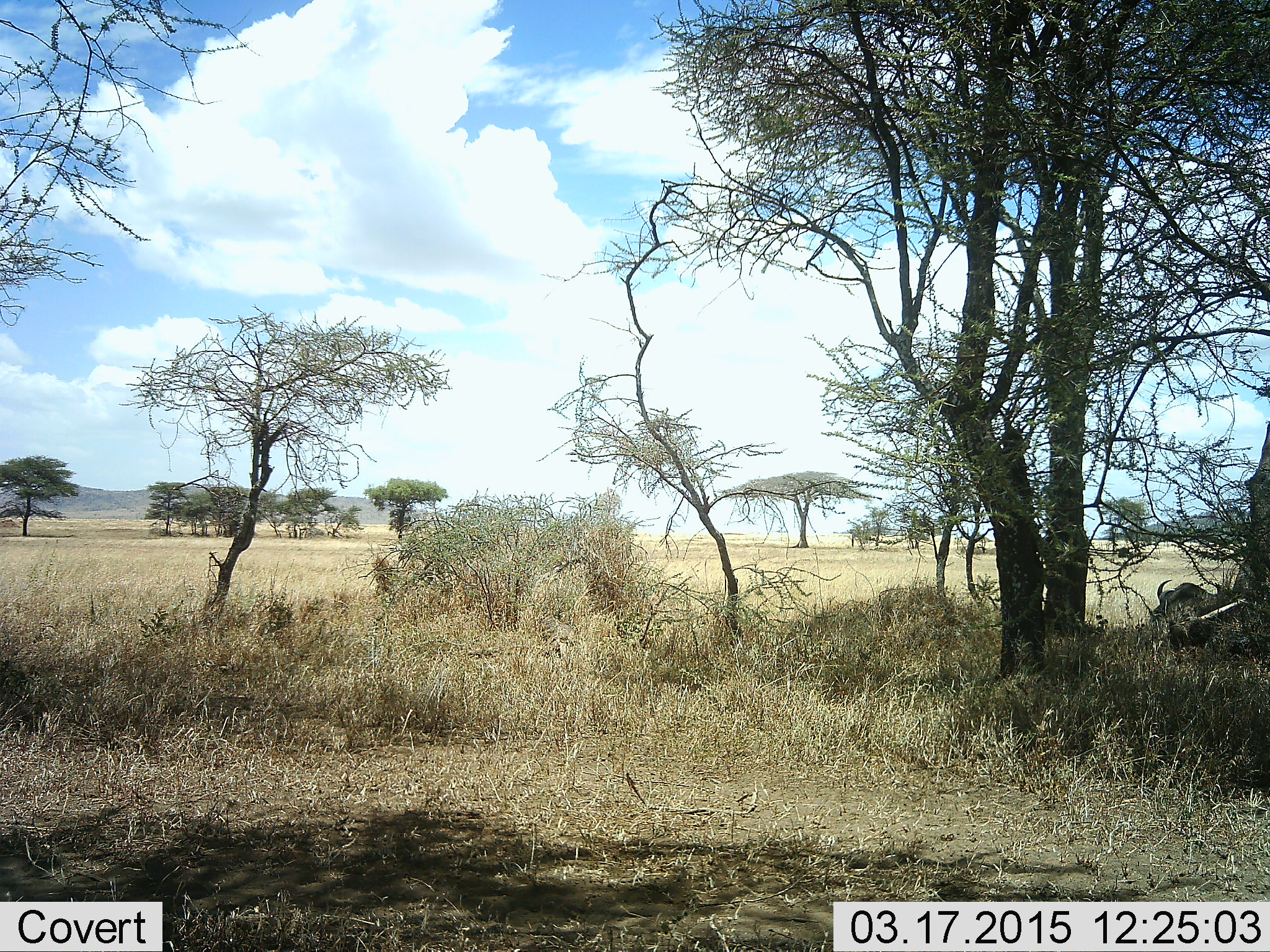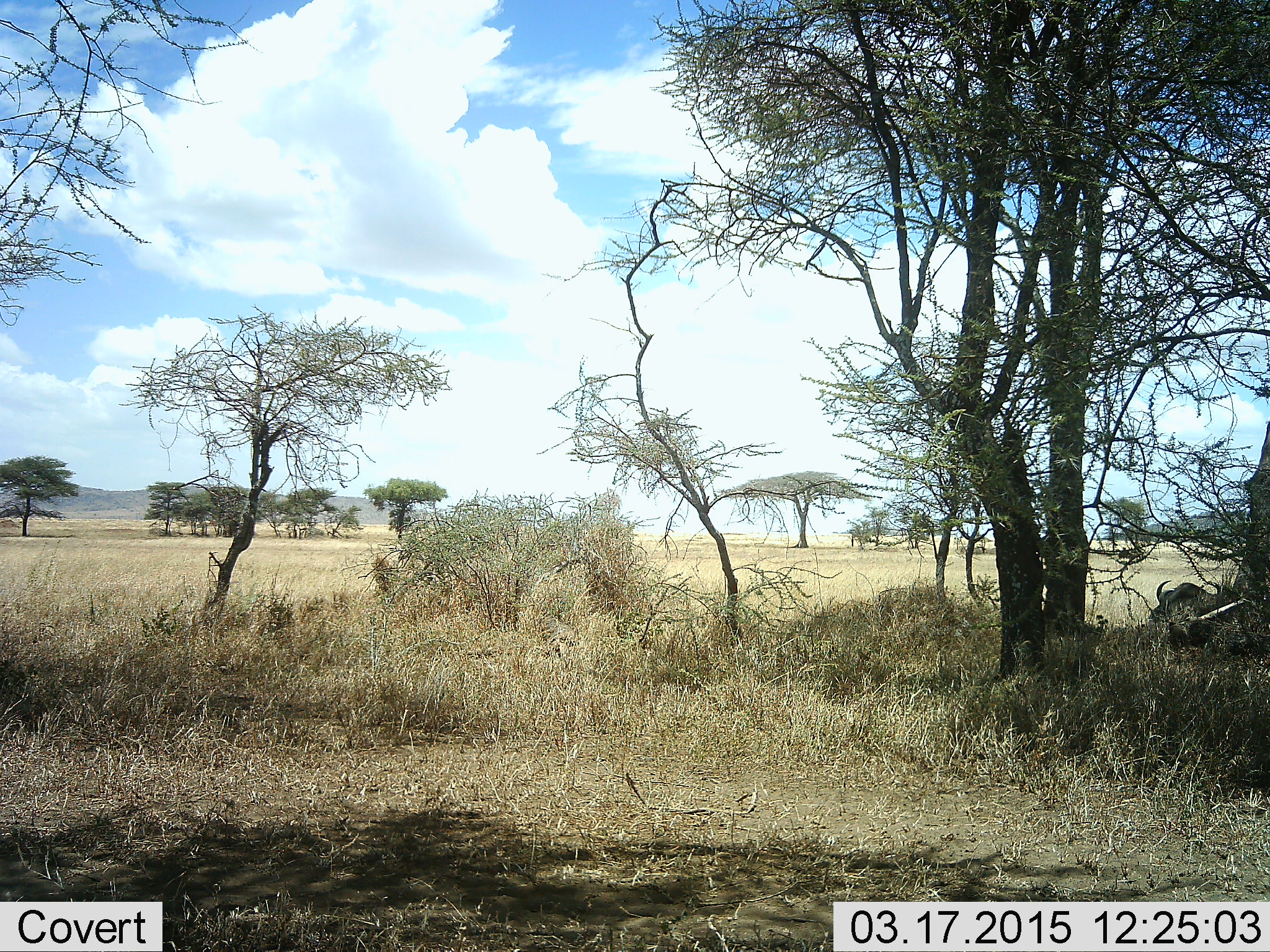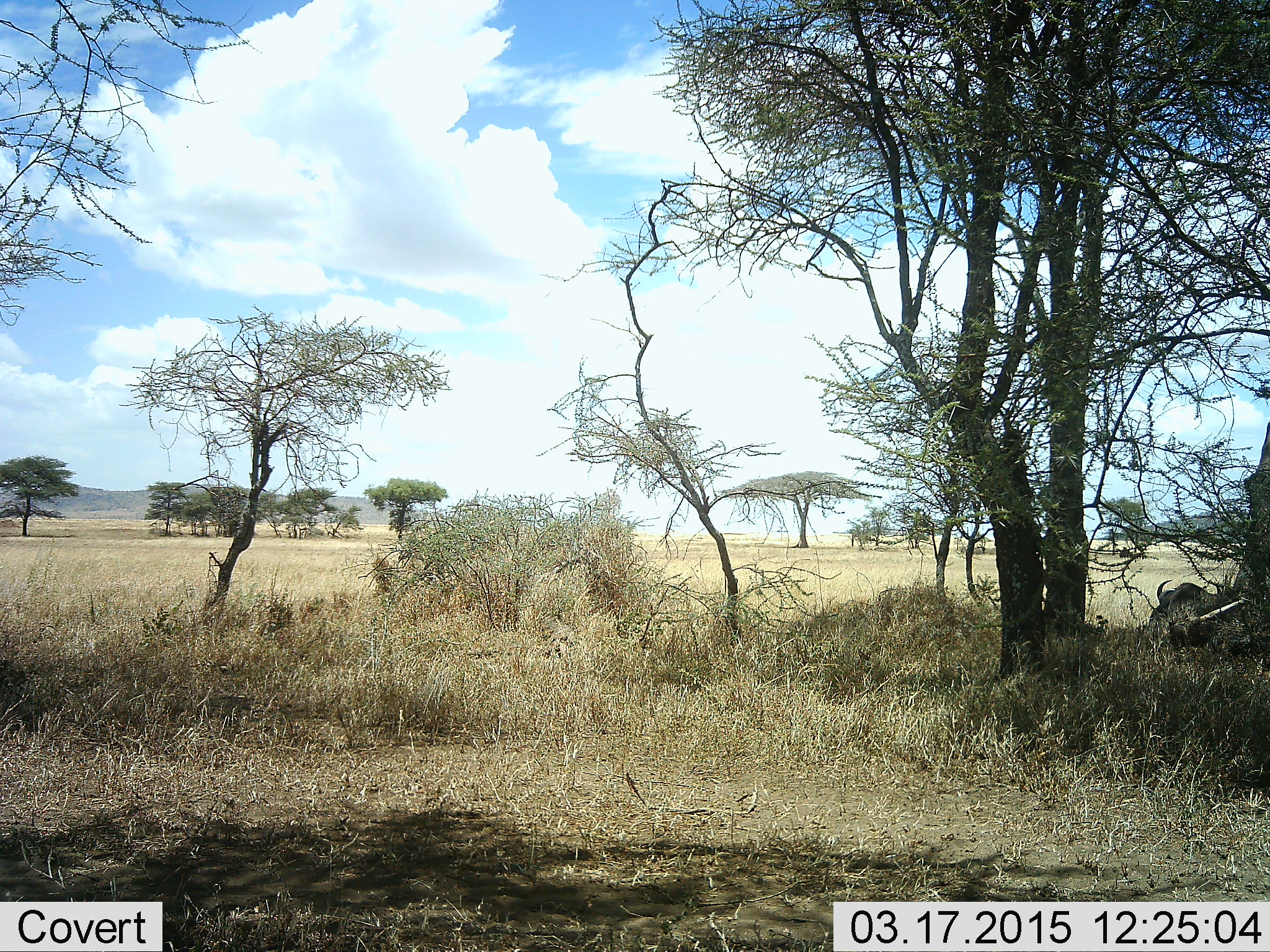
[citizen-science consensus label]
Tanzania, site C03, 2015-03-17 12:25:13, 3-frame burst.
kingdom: Animalia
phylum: Chordata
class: Mammalia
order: Artiodactyla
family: Bovidae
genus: Syncerus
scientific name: Syncerus caffer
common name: cape buffalo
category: buffalo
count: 1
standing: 12%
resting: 88%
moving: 0%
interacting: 0%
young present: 0%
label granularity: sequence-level